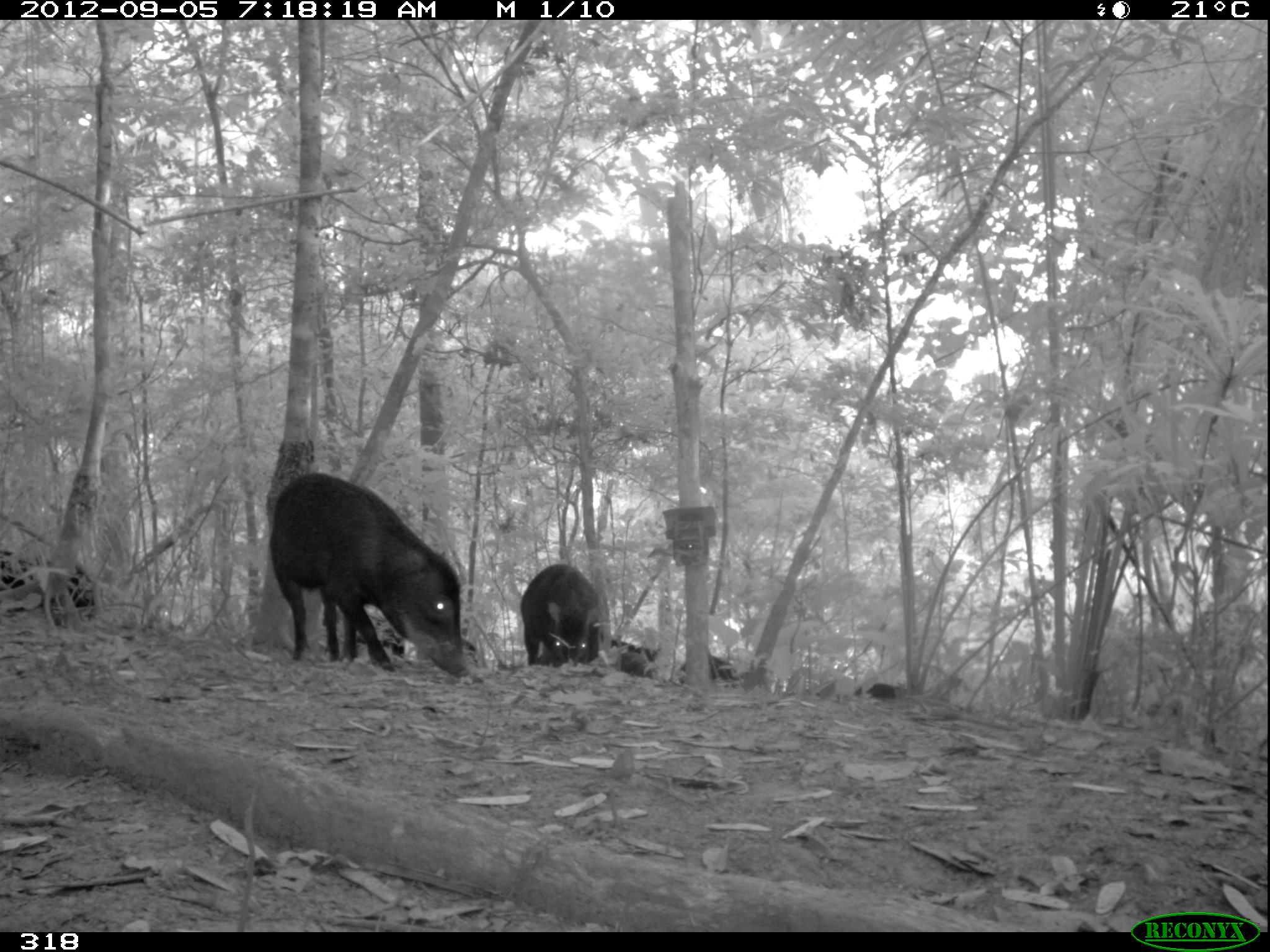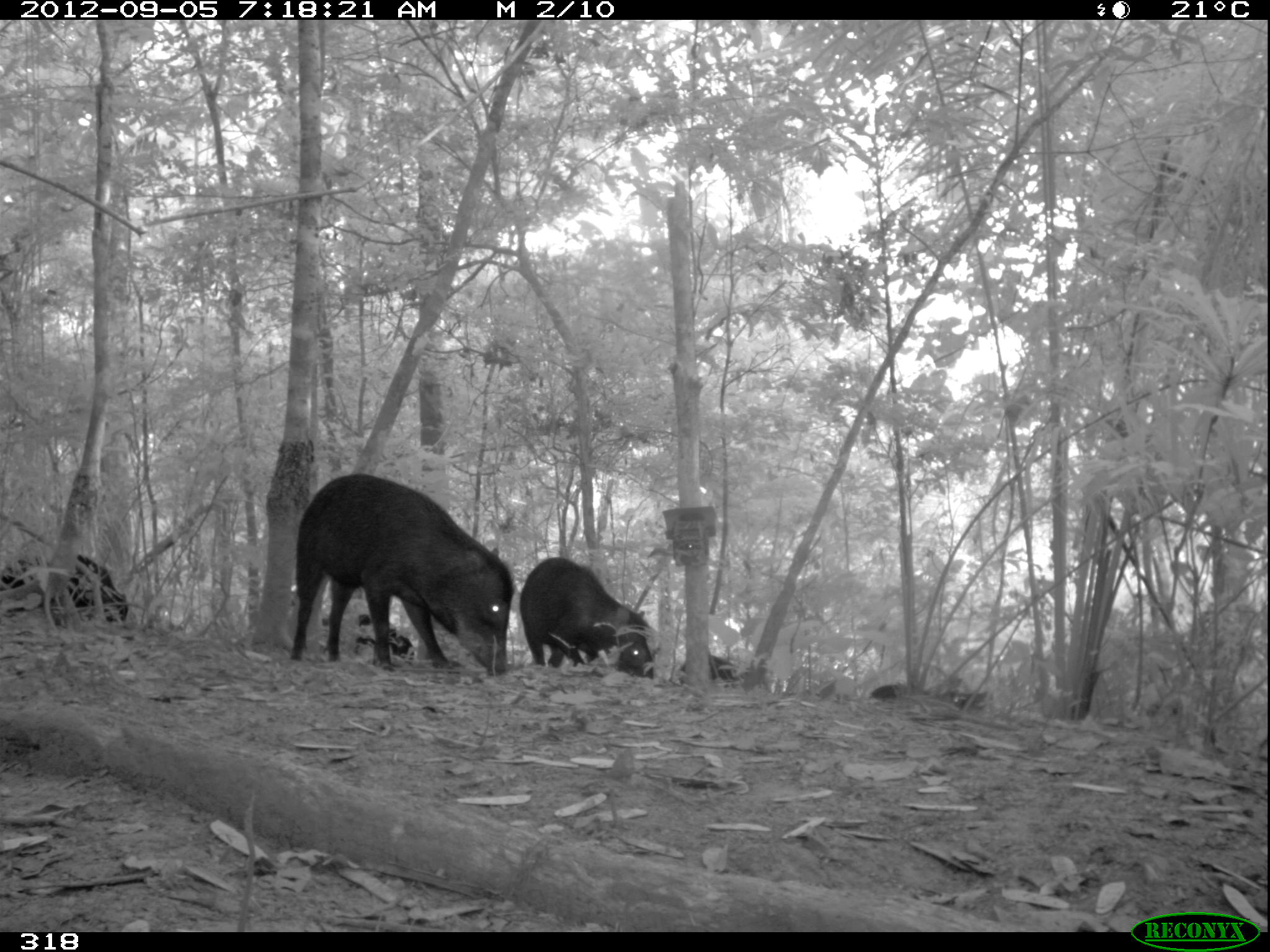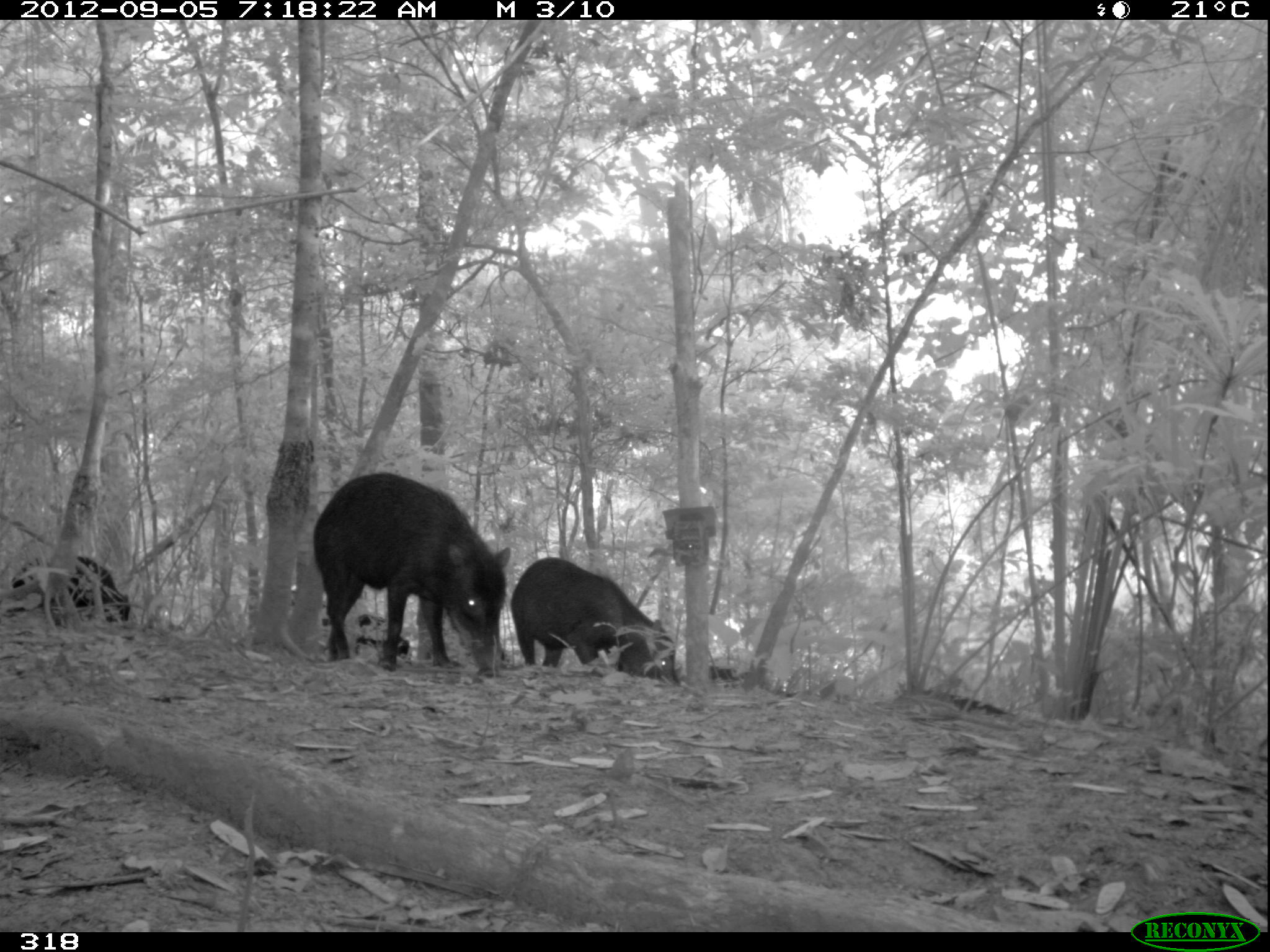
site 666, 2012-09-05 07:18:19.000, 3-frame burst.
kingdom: Animalia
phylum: Chordata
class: Mammalia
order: Artiodactyla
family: Tayassuidae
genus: Tayassu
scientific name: Tayassu pecari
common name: white-lipped peccary